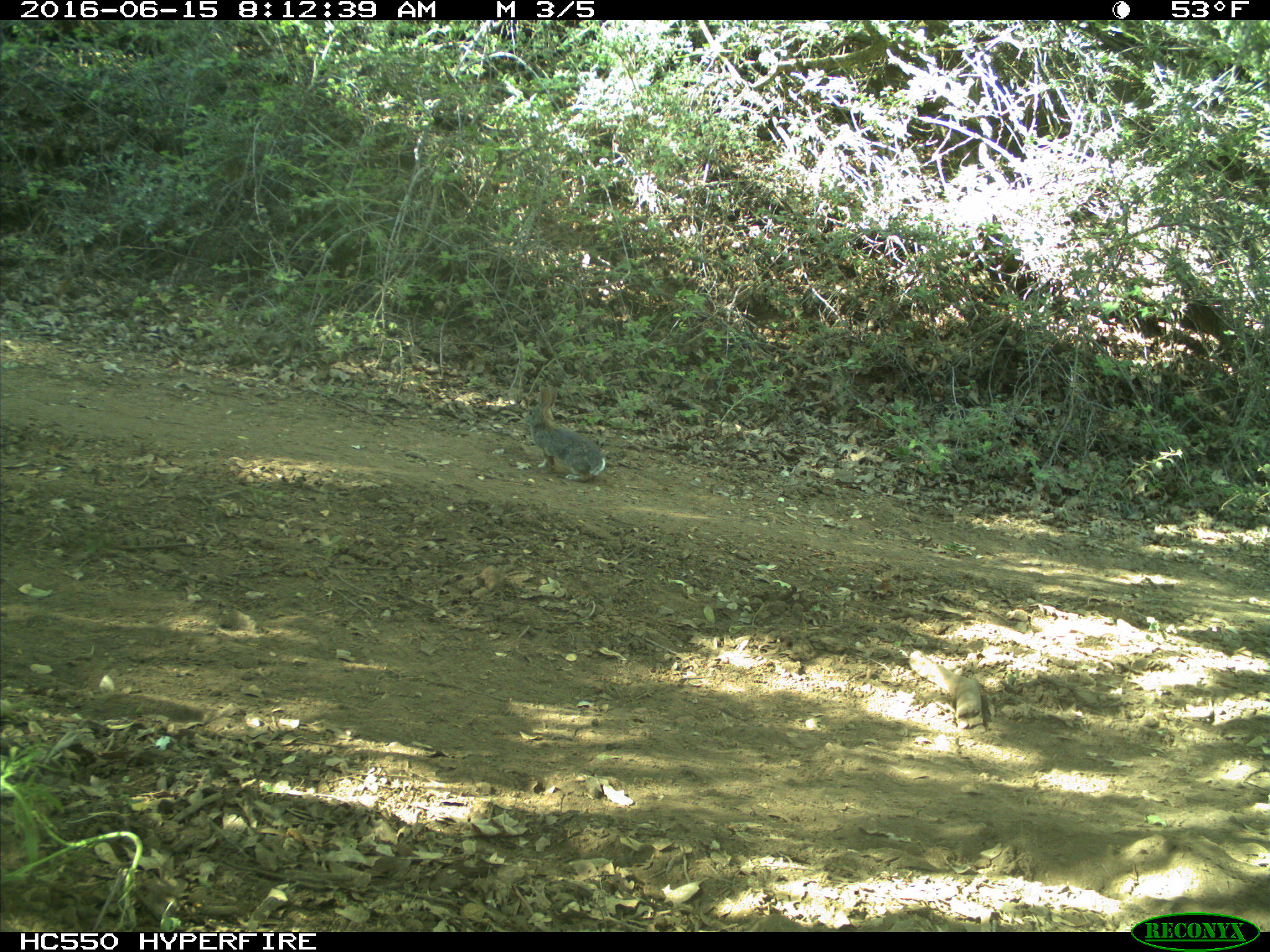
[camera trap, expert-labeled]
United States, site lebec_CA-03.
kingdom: Animalia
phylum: Chordata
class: Mammalia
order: Lagomorpha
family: Leporidae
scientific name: Leporidae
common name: rabbits and hares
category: unidentified rabbit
Unidentified rabbit (rabbits and hares) (Leporidae).